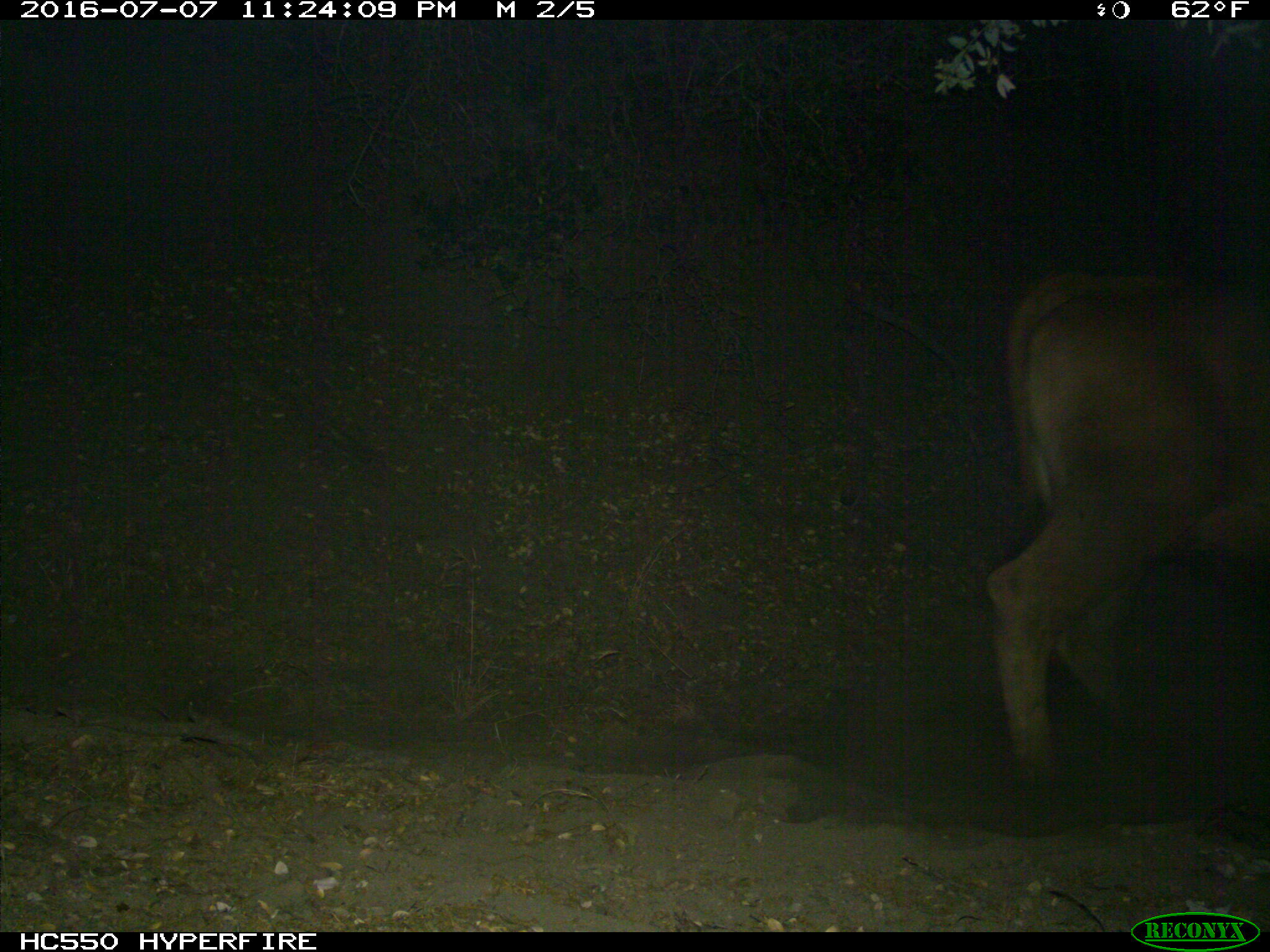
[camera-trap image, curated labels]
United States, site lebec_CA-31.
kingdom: Animalia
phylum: Chordata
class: Mammalia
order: Artiodactyla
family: Bovidae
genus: Bos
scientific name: Bos taurus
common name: domestic cow